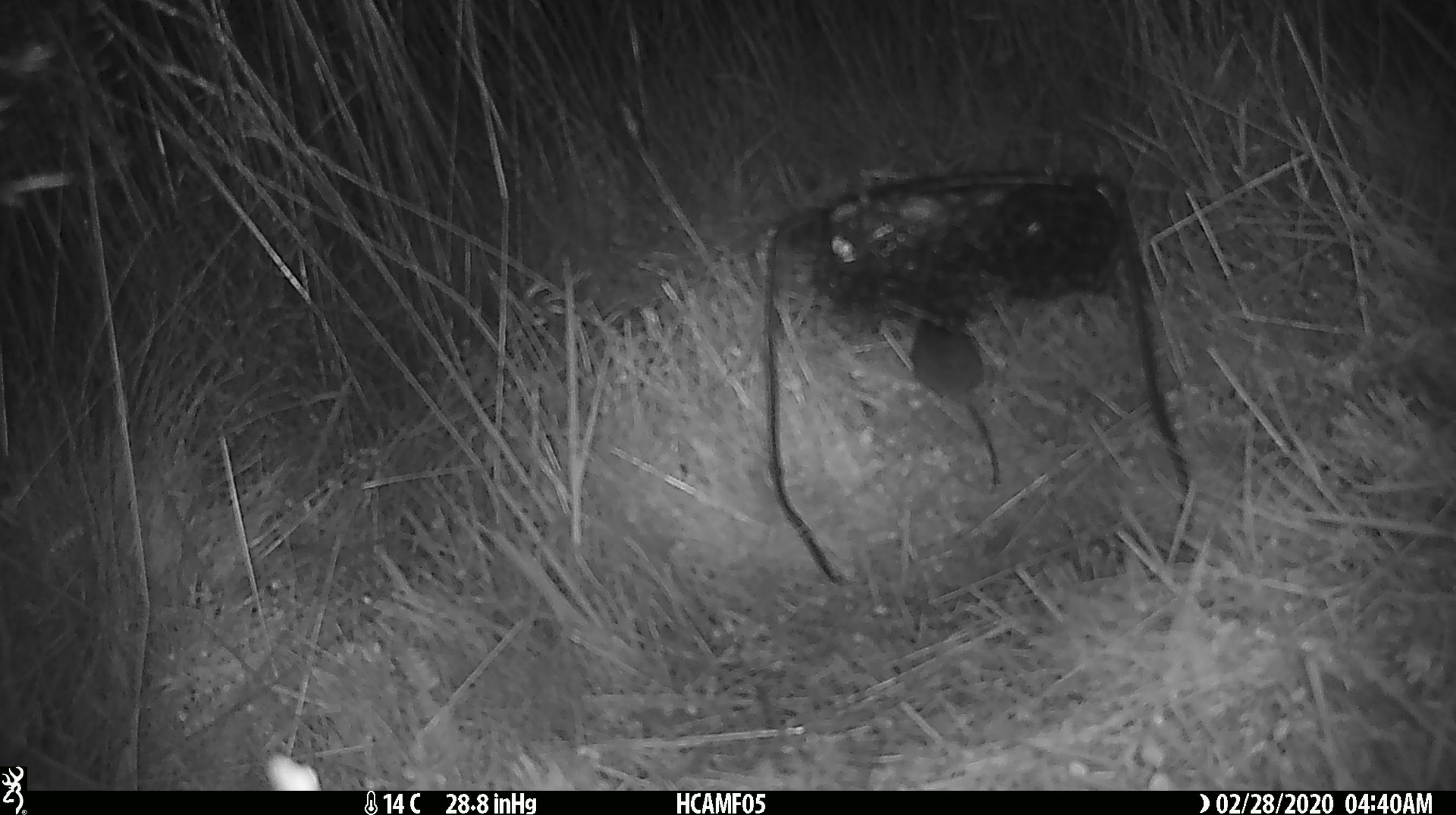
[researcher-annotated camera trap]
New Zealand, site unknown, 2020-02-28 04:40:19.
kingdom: Animalia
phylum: Chordata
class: Mammalia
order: Rodentia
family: Muridae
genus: Mus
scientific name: Mus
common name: mouse